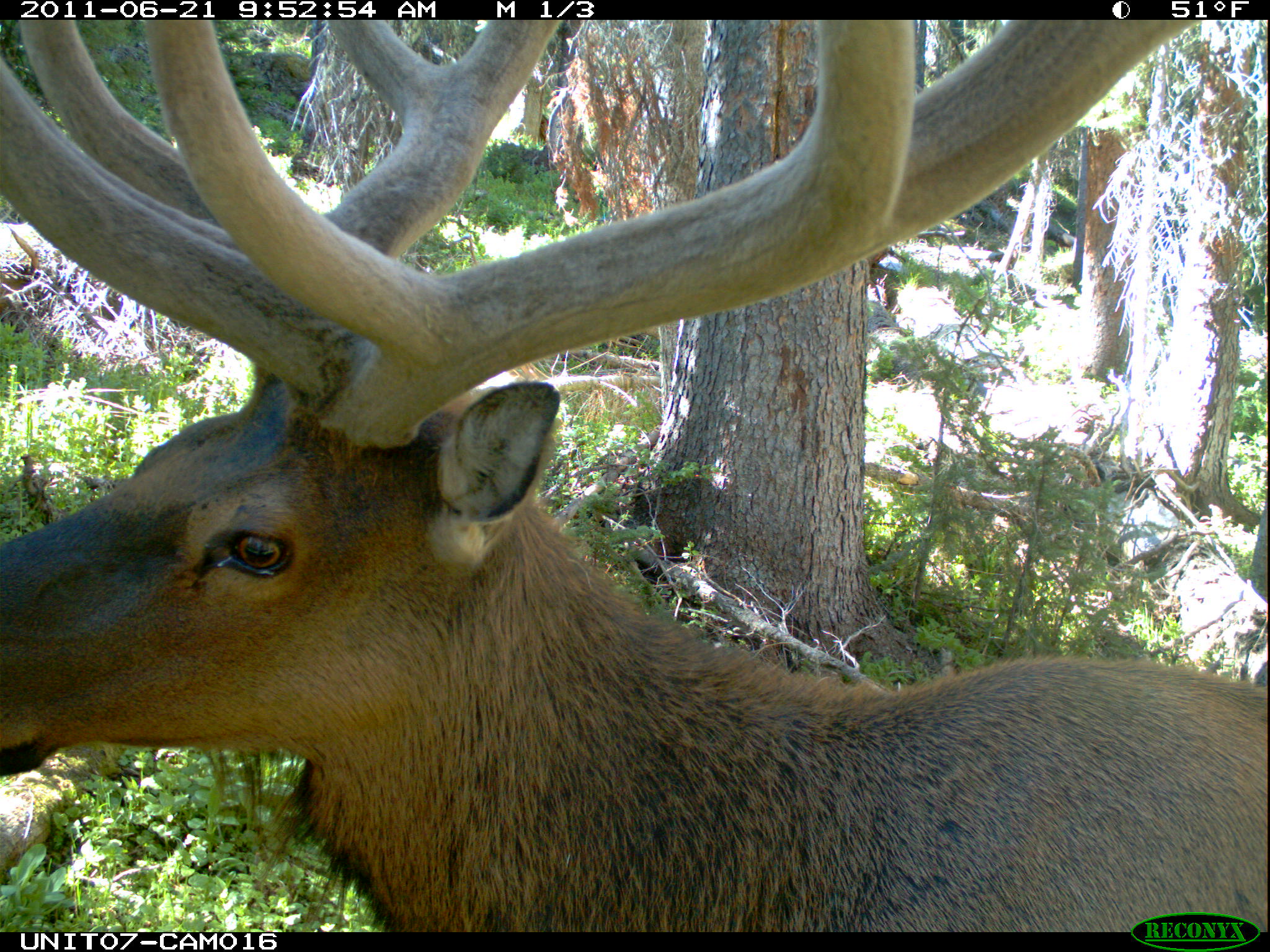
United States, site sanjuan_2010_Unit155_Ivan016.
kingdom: Animalia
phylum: Chordata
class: Mammalia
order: Artiodactyla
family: Cervidae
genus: Cervus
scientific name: Cervus elaphus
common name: red deer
Cervus elaphus (red deer).